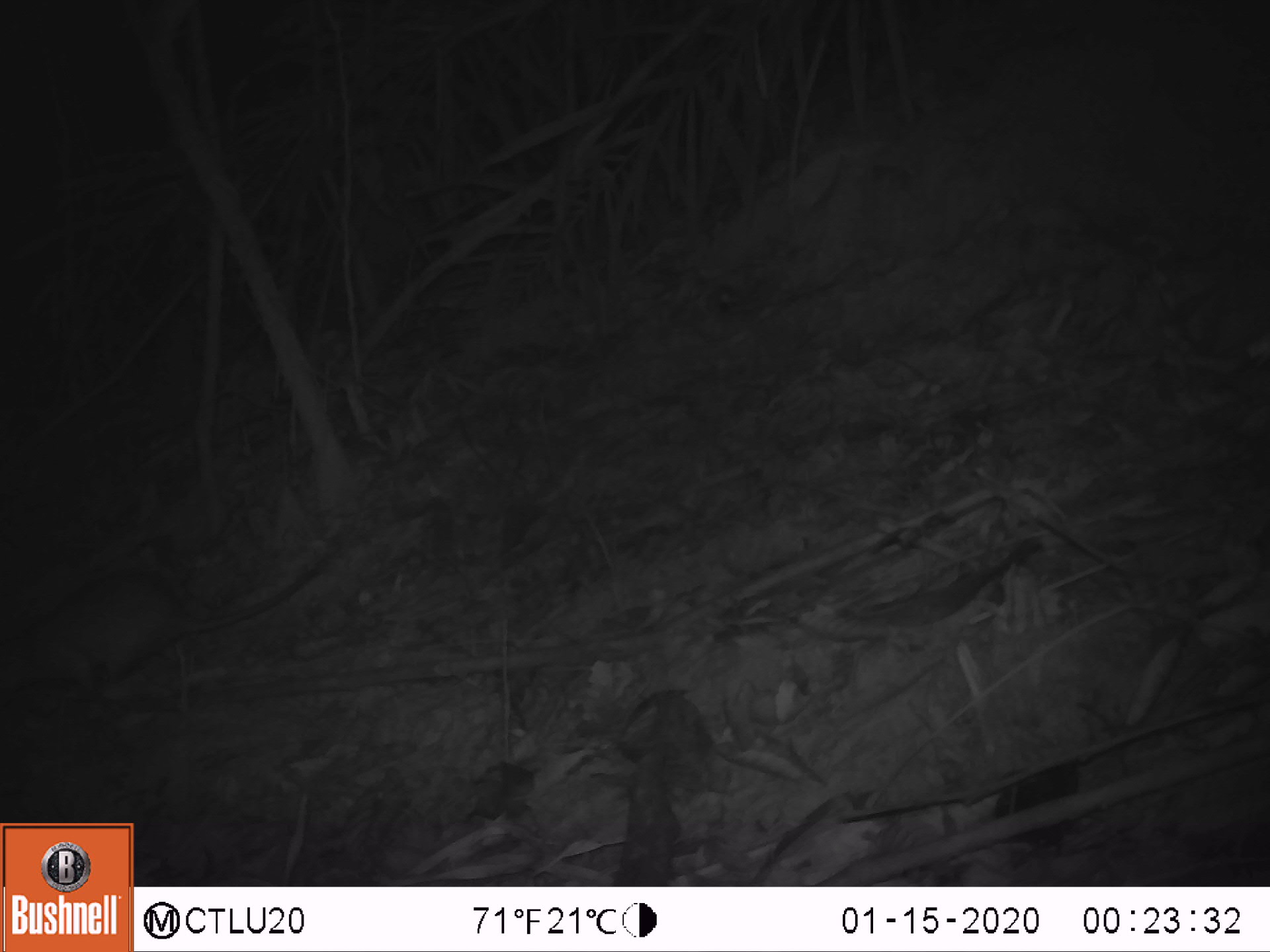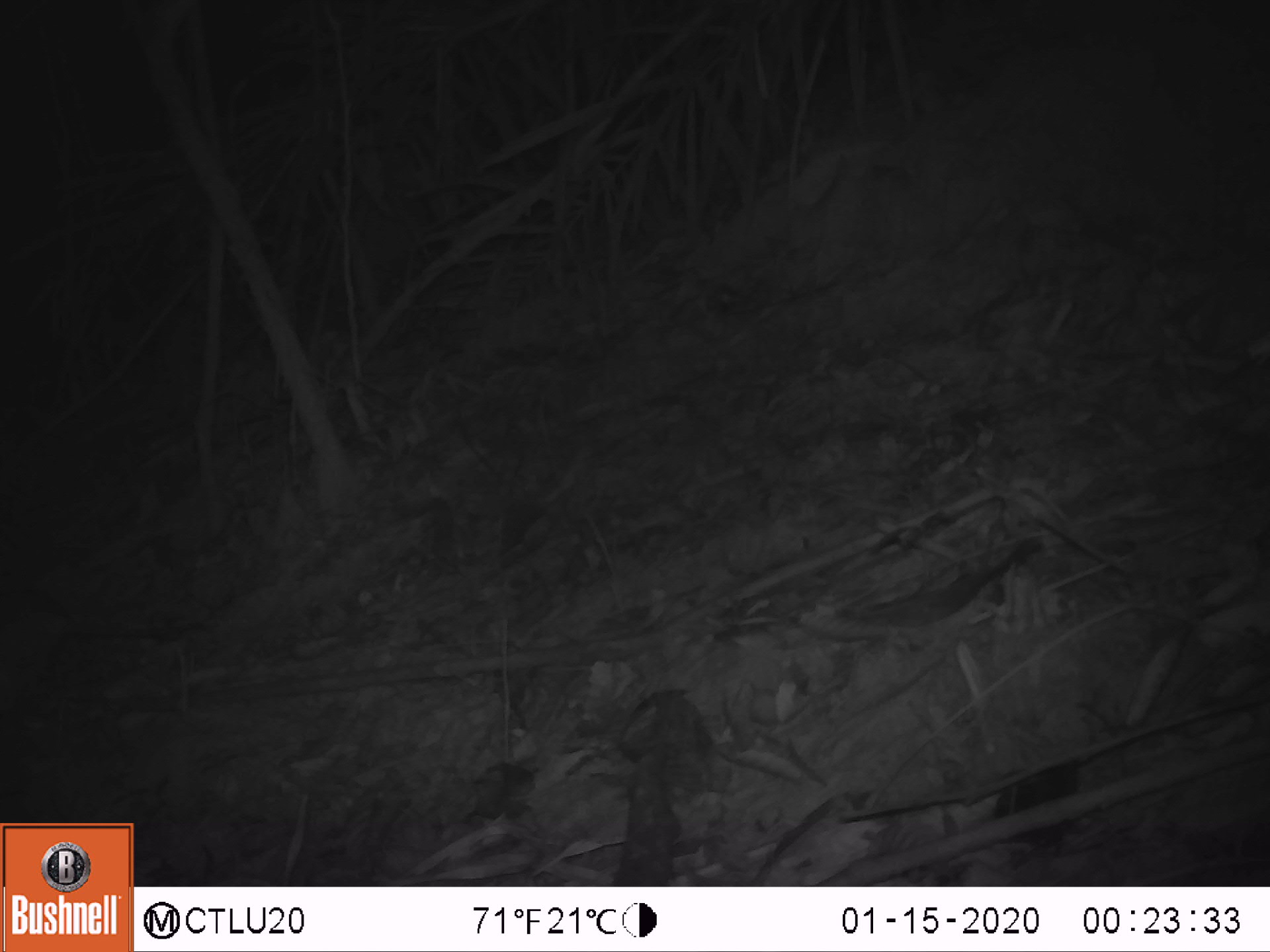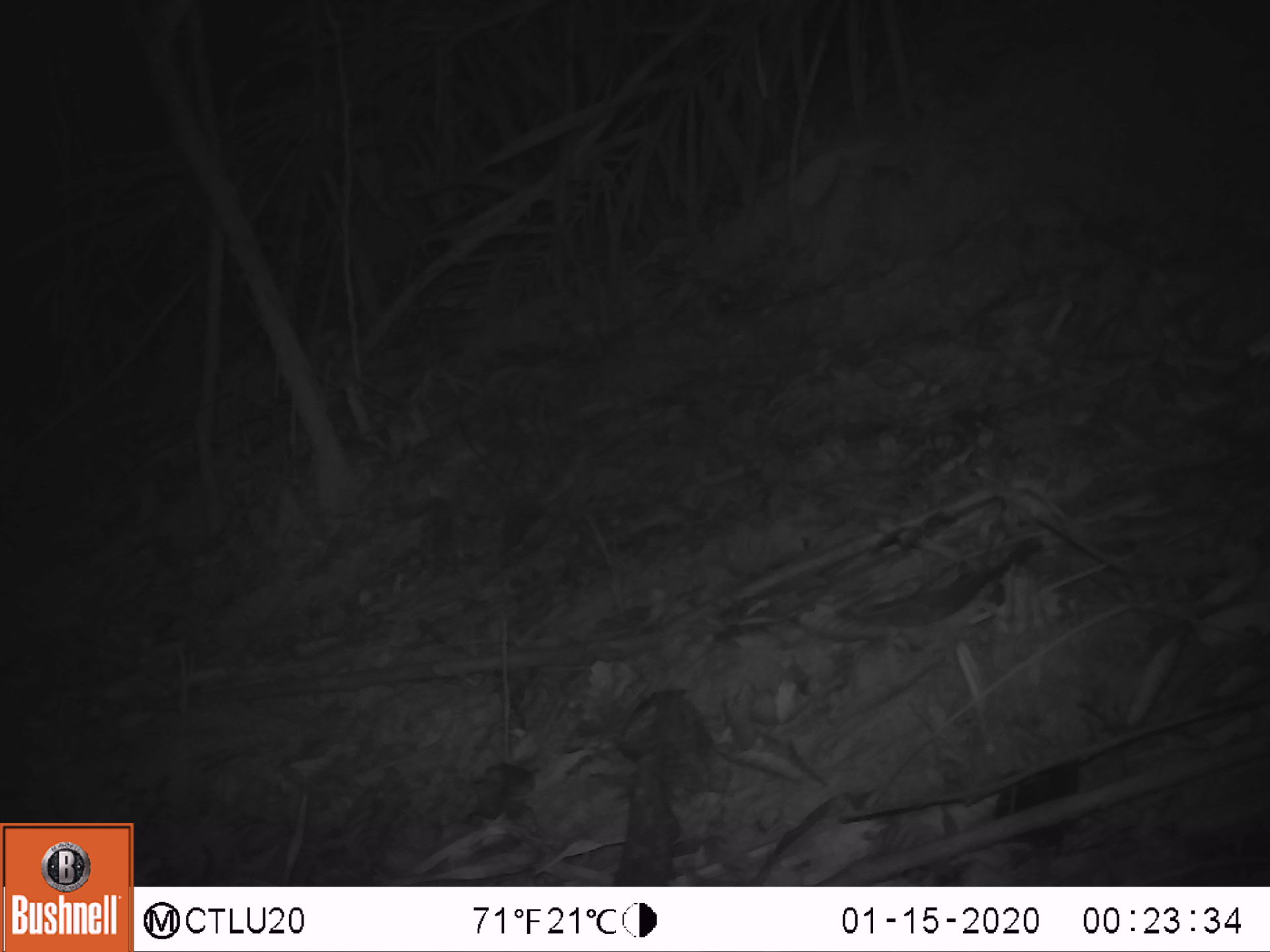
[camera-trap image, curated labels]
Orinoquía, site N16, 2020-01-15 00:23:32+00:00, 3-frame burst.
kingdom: Animalia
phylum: Chordata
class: Mammalia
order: Rodentia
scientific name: Rodentia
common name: rodent